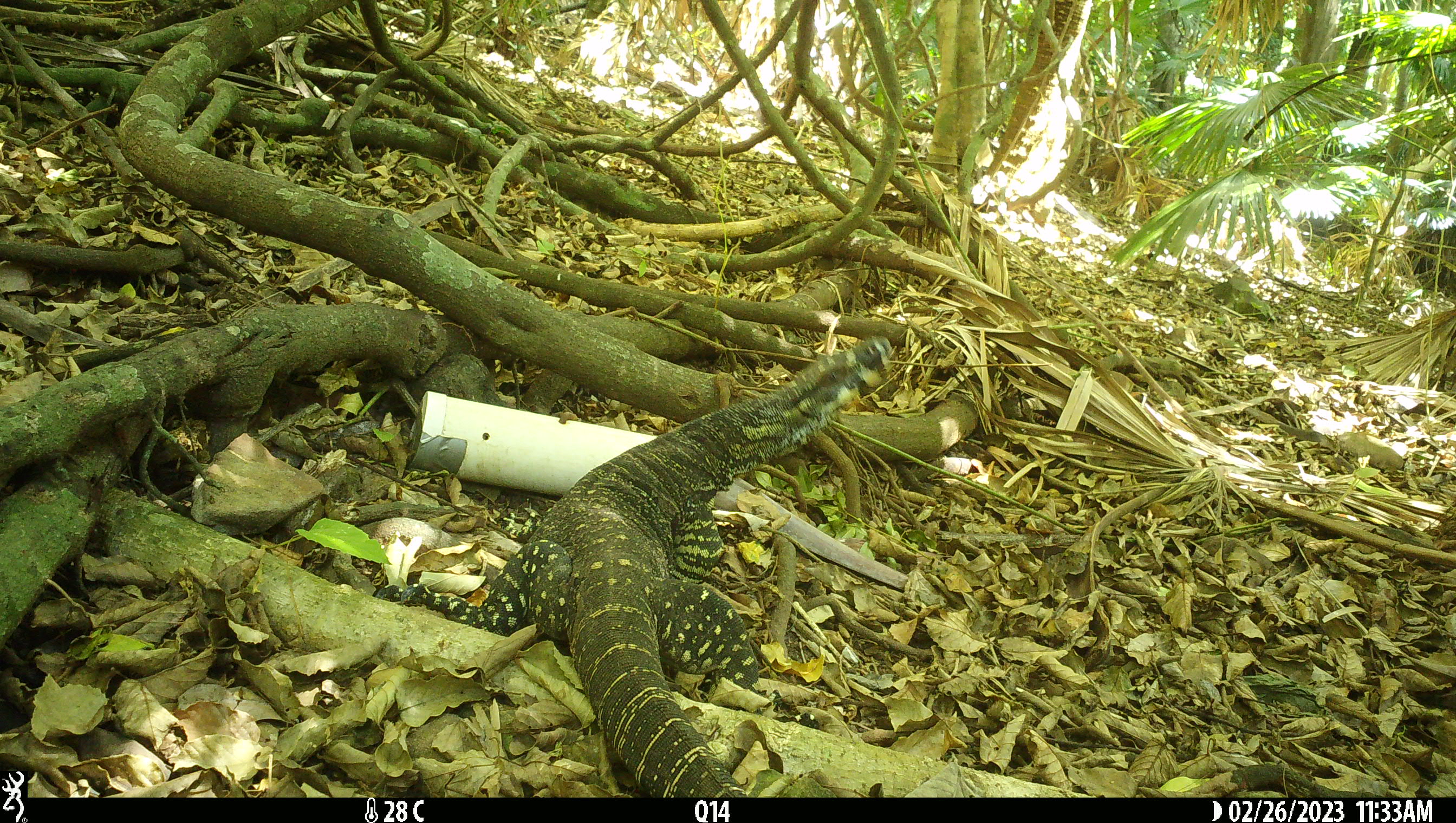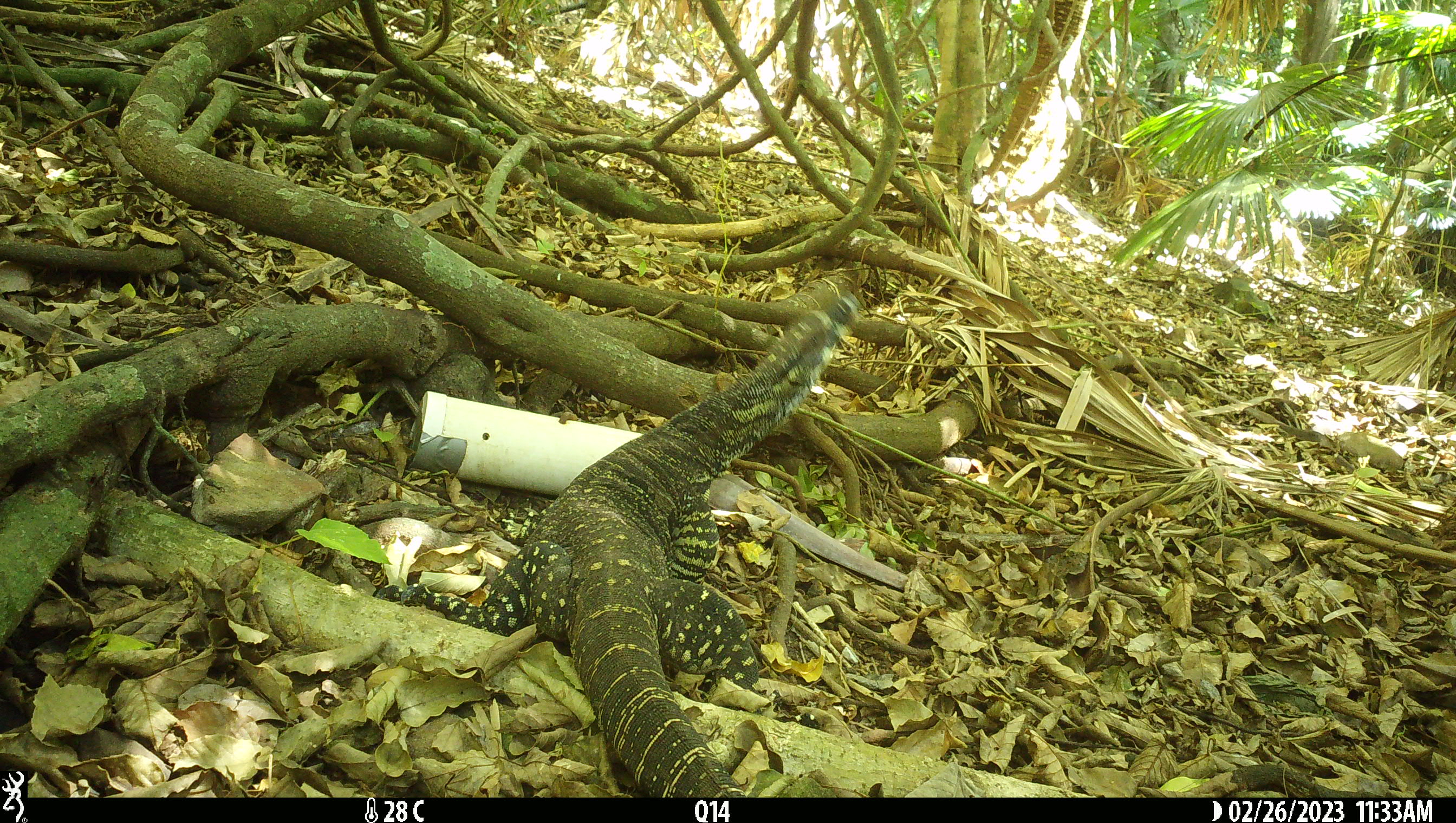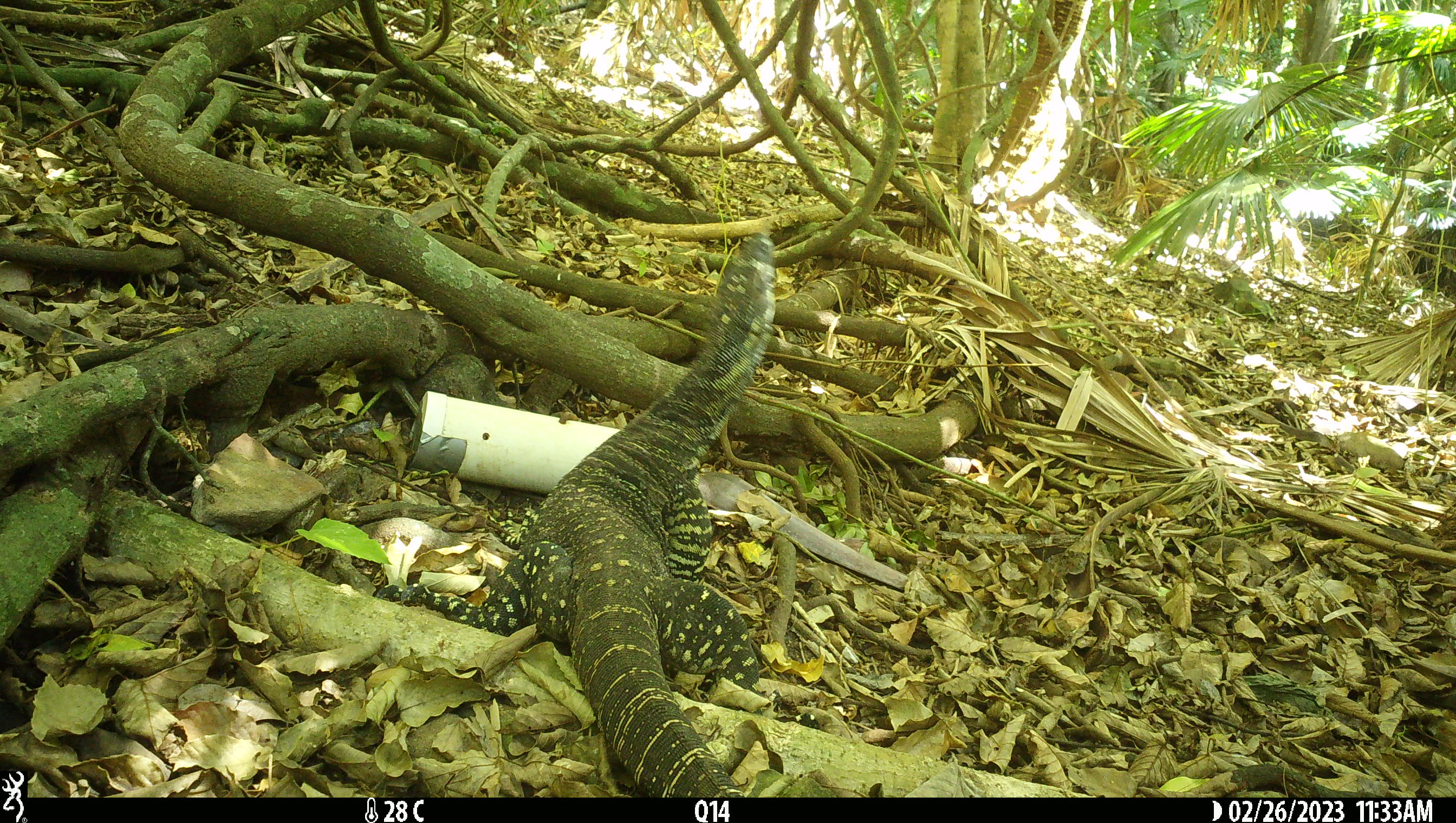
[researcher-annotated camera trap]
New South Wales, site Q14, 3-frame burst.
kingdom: Animalia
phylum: Chordata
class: Reptilia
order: Squamata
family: Varanidae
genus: Varanus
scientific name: Varanus varius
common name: lace monitor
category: goanna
Goanna (lace monitor) (Varanus varius).